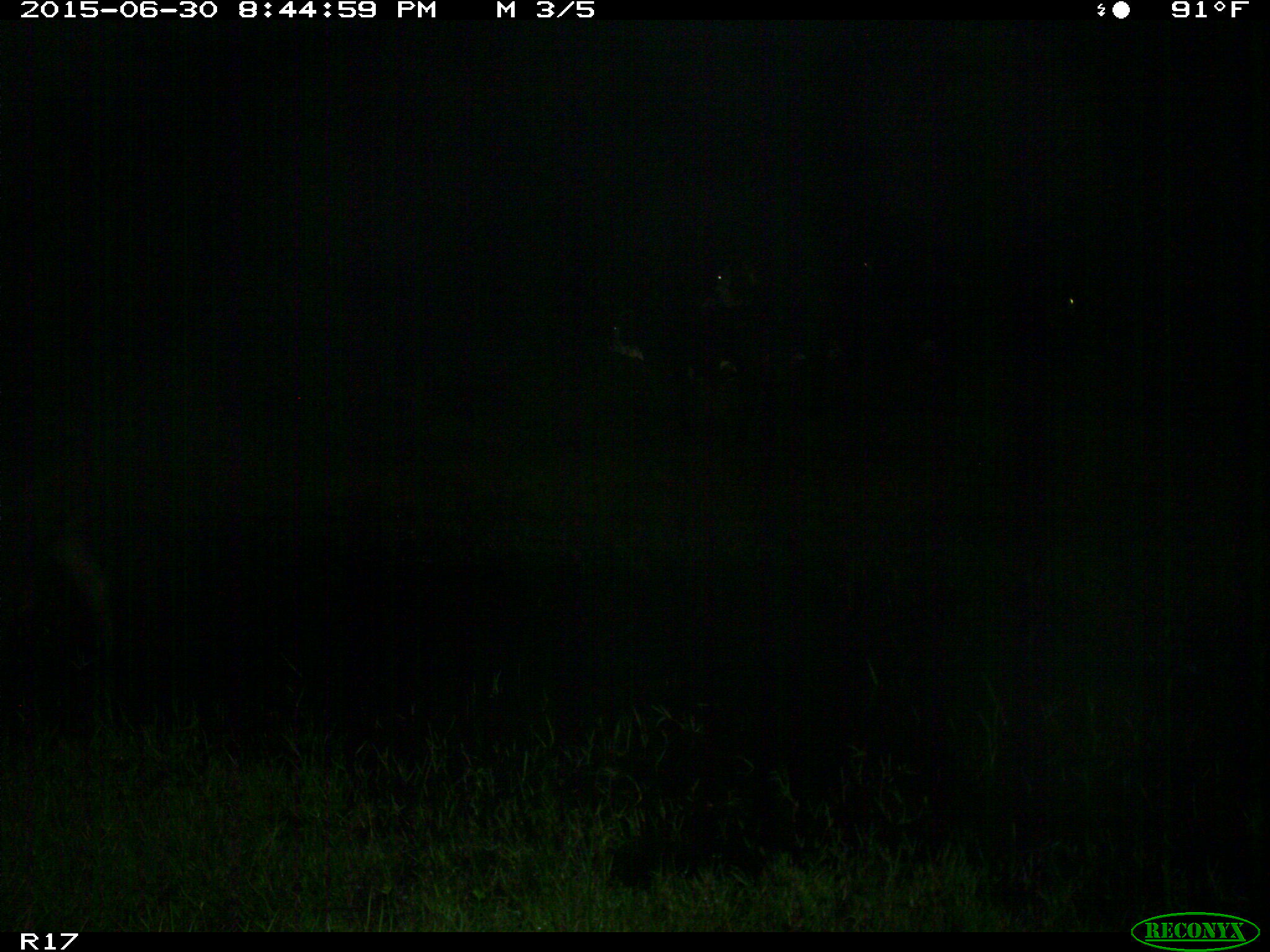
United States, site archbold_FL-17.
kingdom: Animalia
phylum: Chordata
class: Mammalia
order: Artiodactyla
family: Bovidae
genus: Bos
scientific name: Bos taurus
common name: domestic cow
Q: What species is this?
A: Bos taurus (domestic cow).